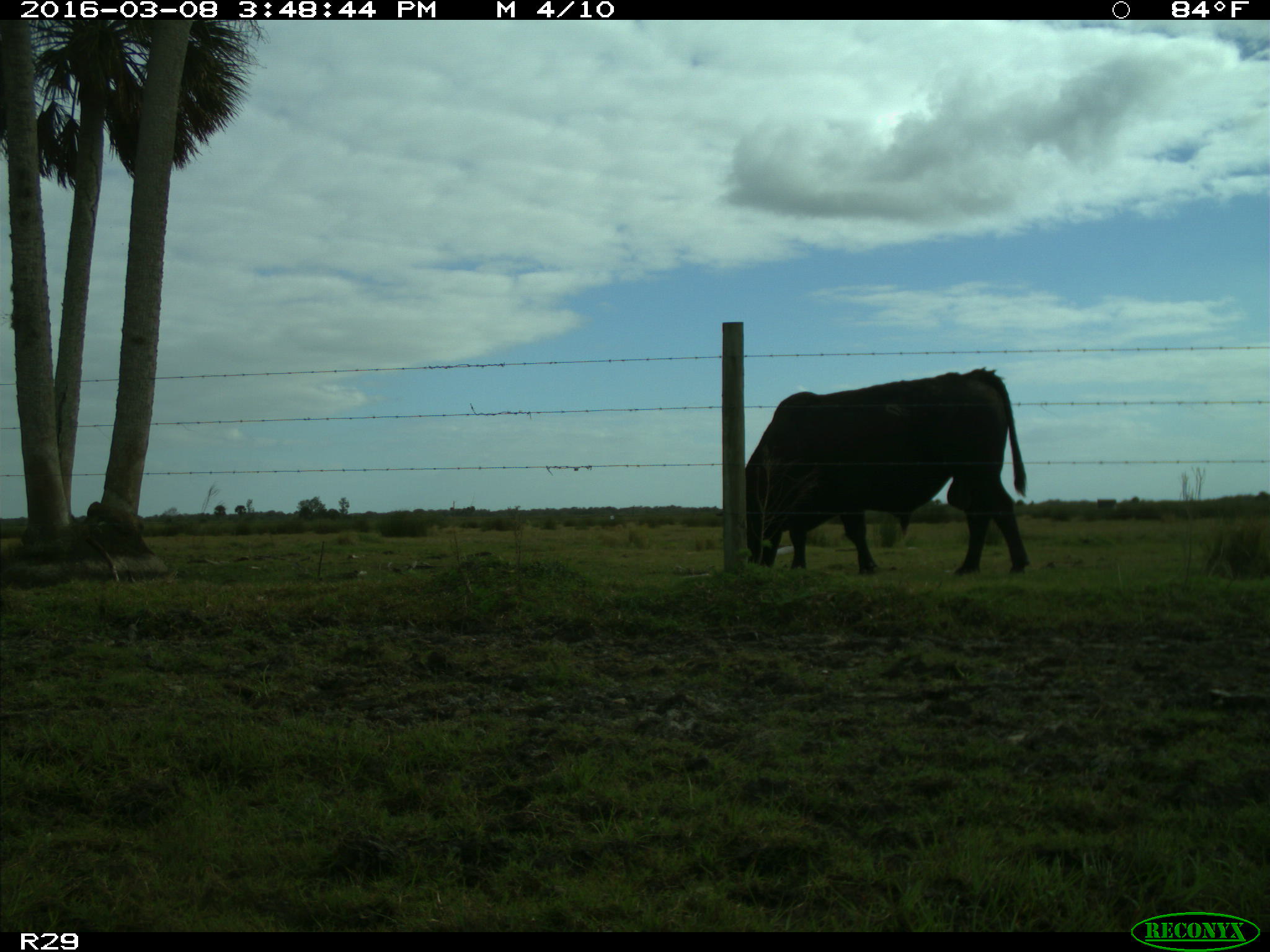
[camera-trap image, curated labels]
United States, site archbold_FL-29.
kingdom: Animalia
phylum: Chordata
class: Mammalia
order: Artiodactyla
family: Bovidae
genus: Bos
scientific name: Bos taurus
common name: domestic cow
Bos taurus (domestic cow).